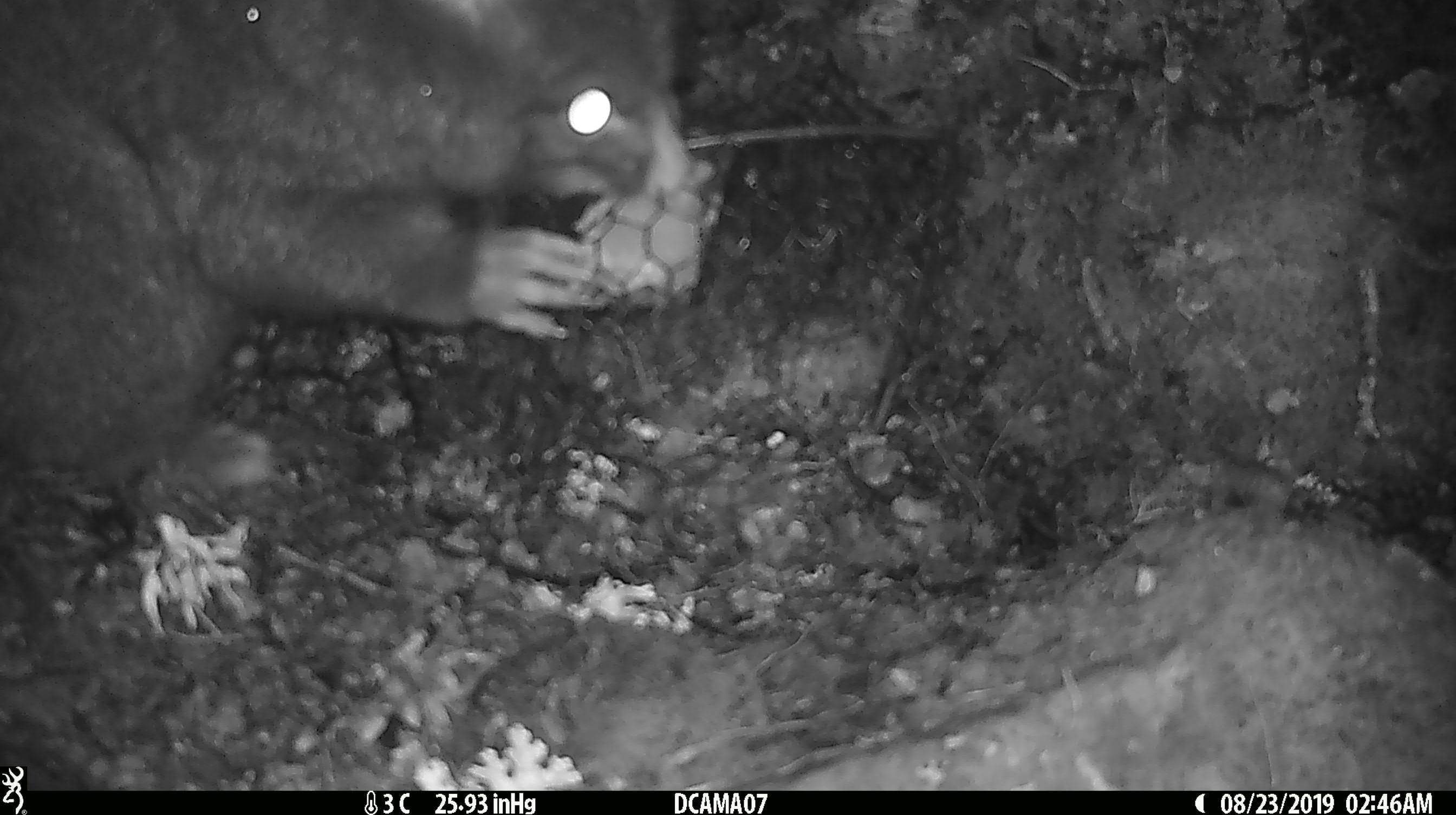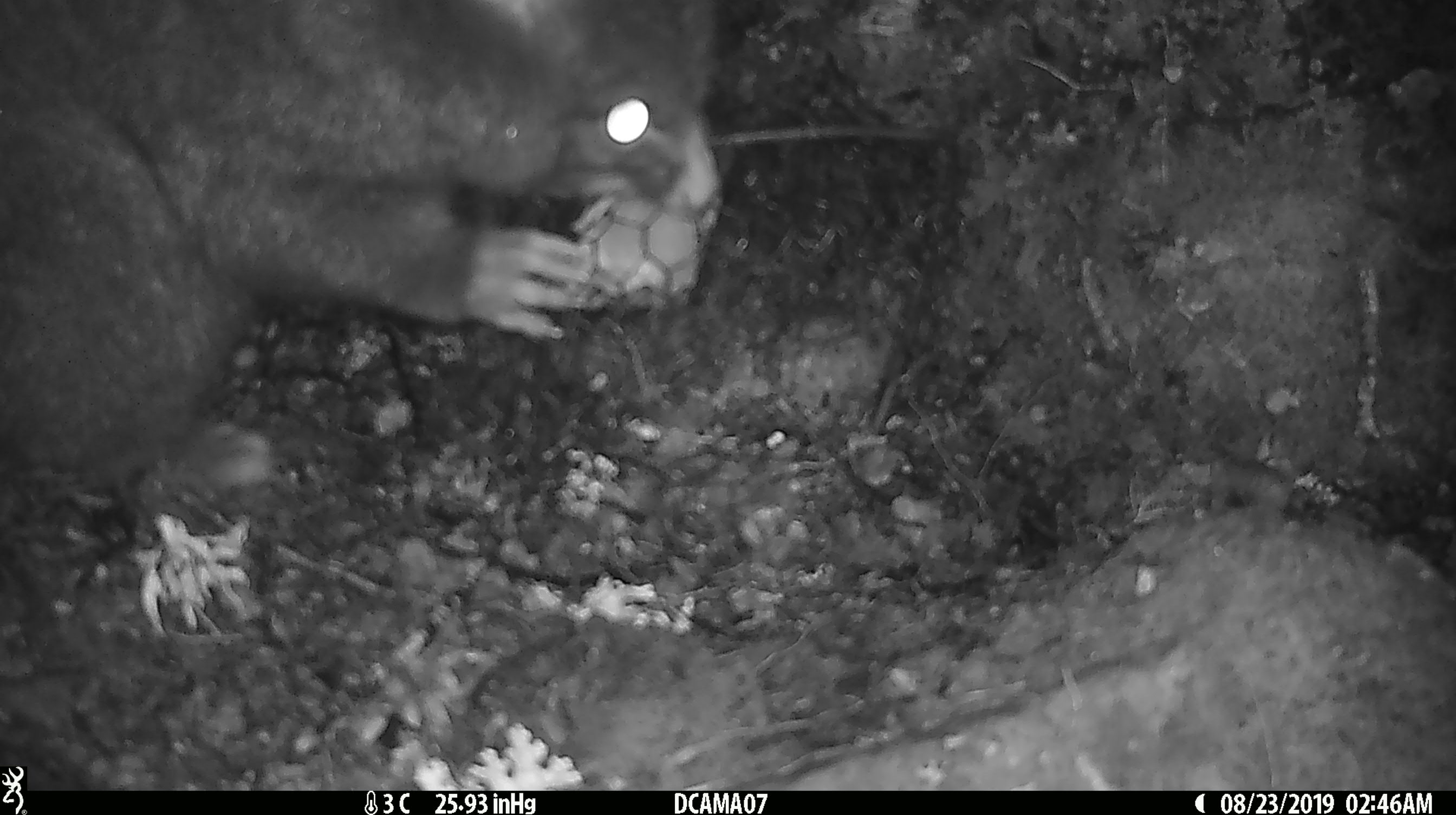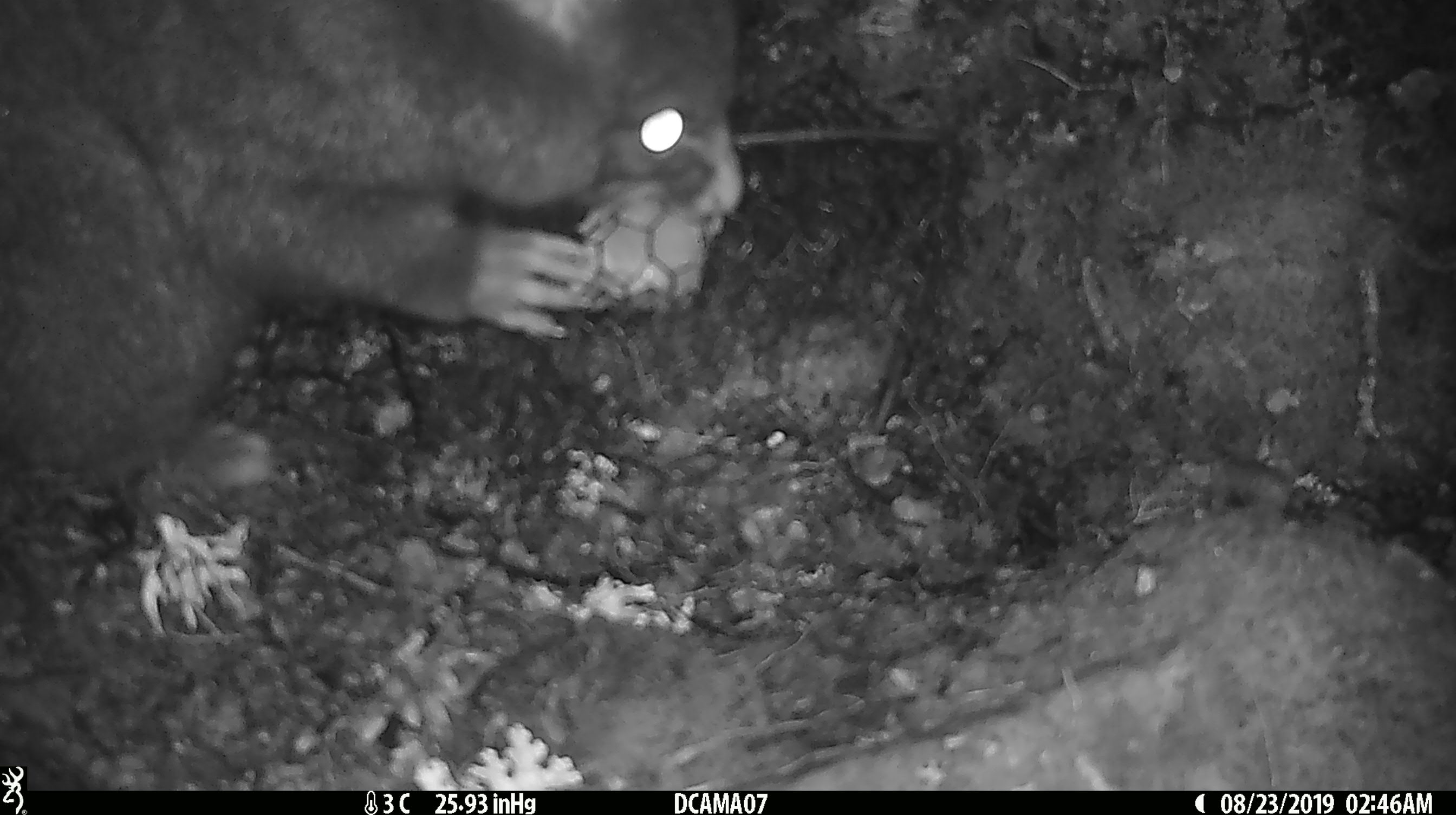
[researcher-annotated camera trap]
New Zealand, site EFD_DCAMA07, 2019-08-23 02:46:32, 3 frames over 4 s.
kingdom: Animalia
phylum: Chordata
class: Mammalia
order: Diprotodontia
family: Phalangeridae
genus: Trichosurus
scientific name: Trichosurus vulpecula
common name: common brushtail possum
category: possum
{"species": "possum (common brushtail possum) (Trichosurus vulpecula)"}